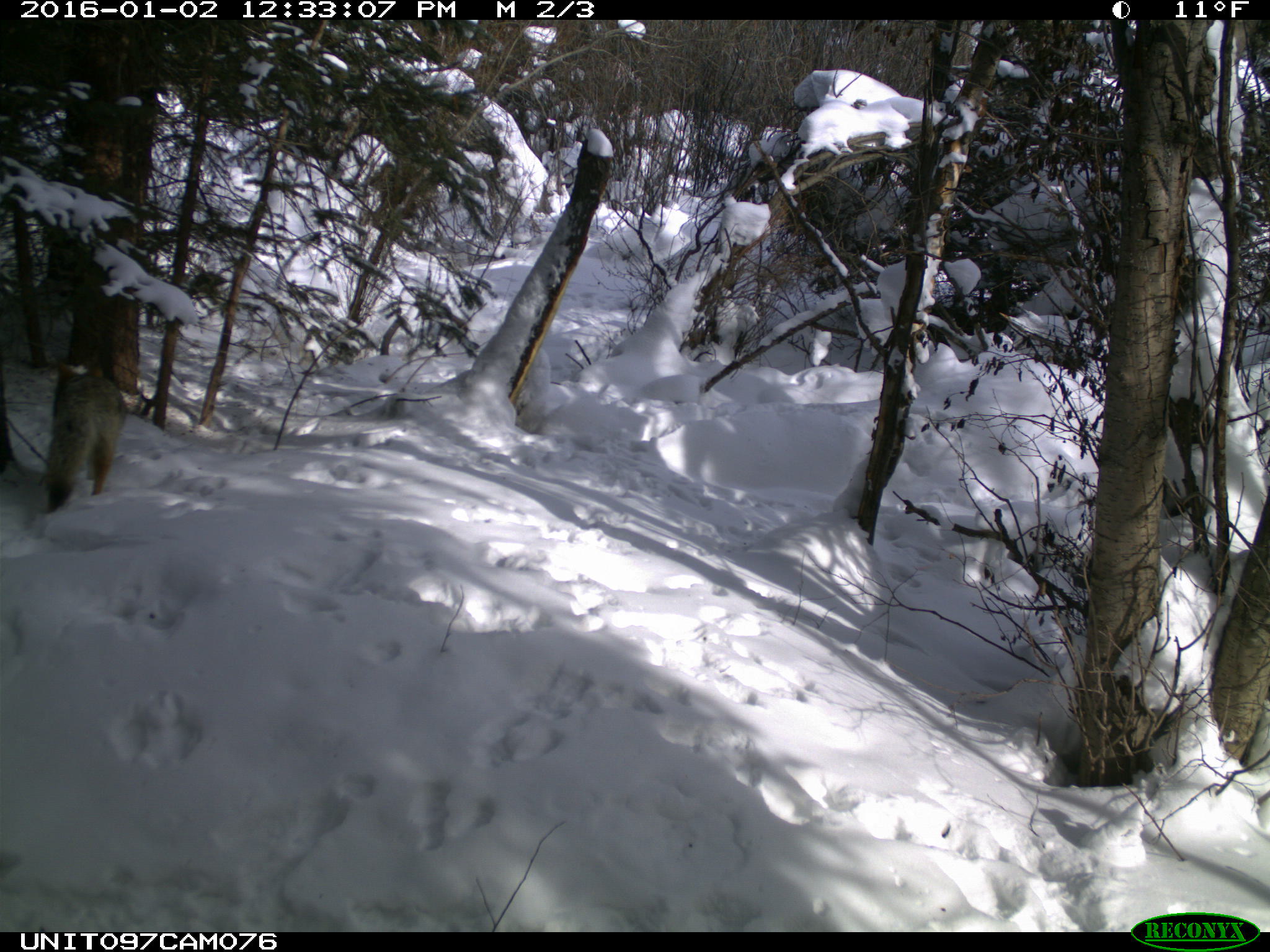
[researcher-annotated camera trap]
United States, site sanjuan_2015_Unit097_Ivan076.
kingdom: Animalia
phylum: Chordata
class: Mammalia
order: Carnivora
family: Canidae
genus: Canis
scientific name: Canis latrans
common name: coyote